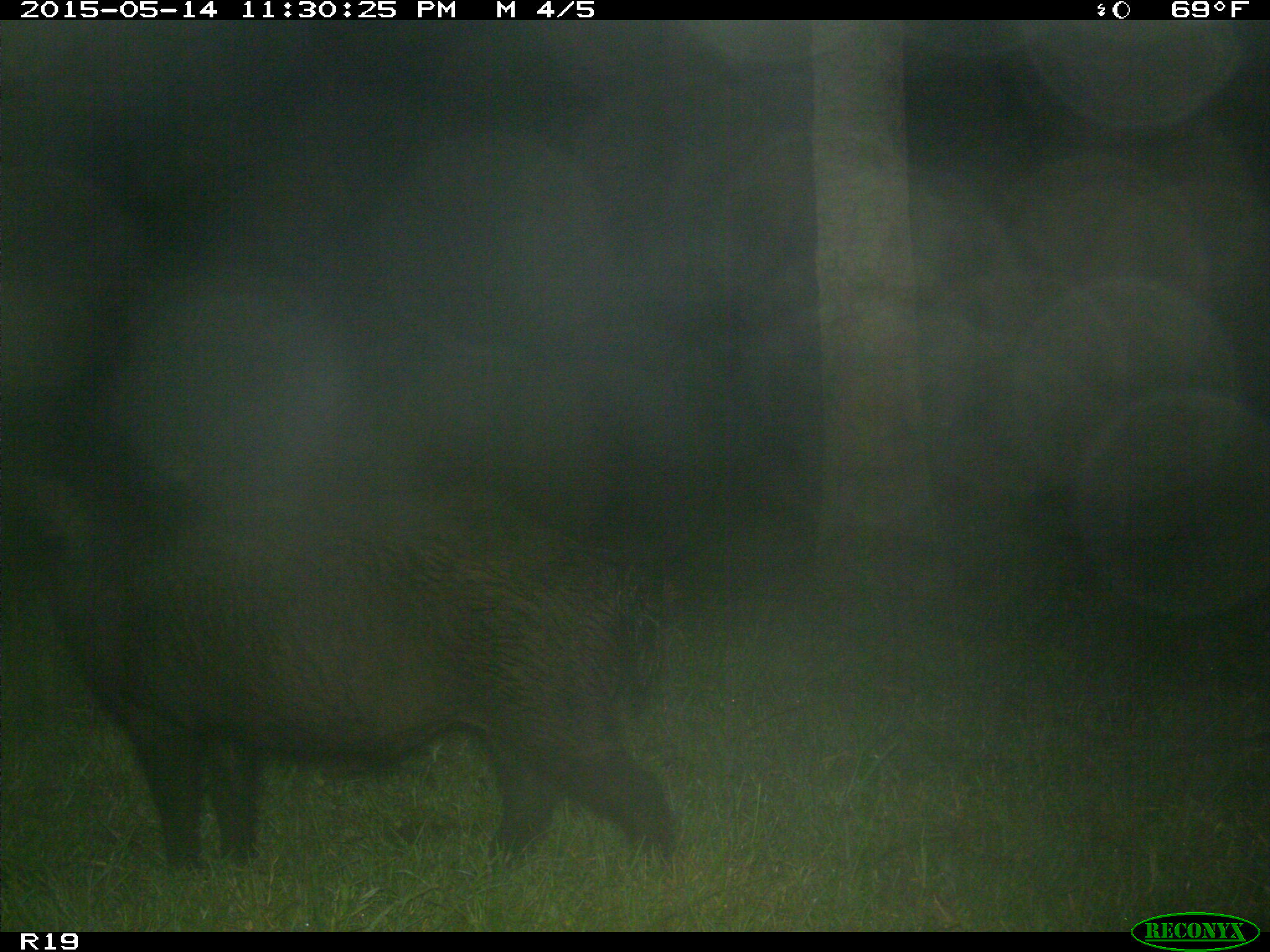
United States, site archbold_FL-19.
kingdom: Animalia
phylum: Chordata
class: Mammalia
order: Artiodactyla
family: Suidae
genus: Sus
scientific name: Sus scrofa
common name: wild boar